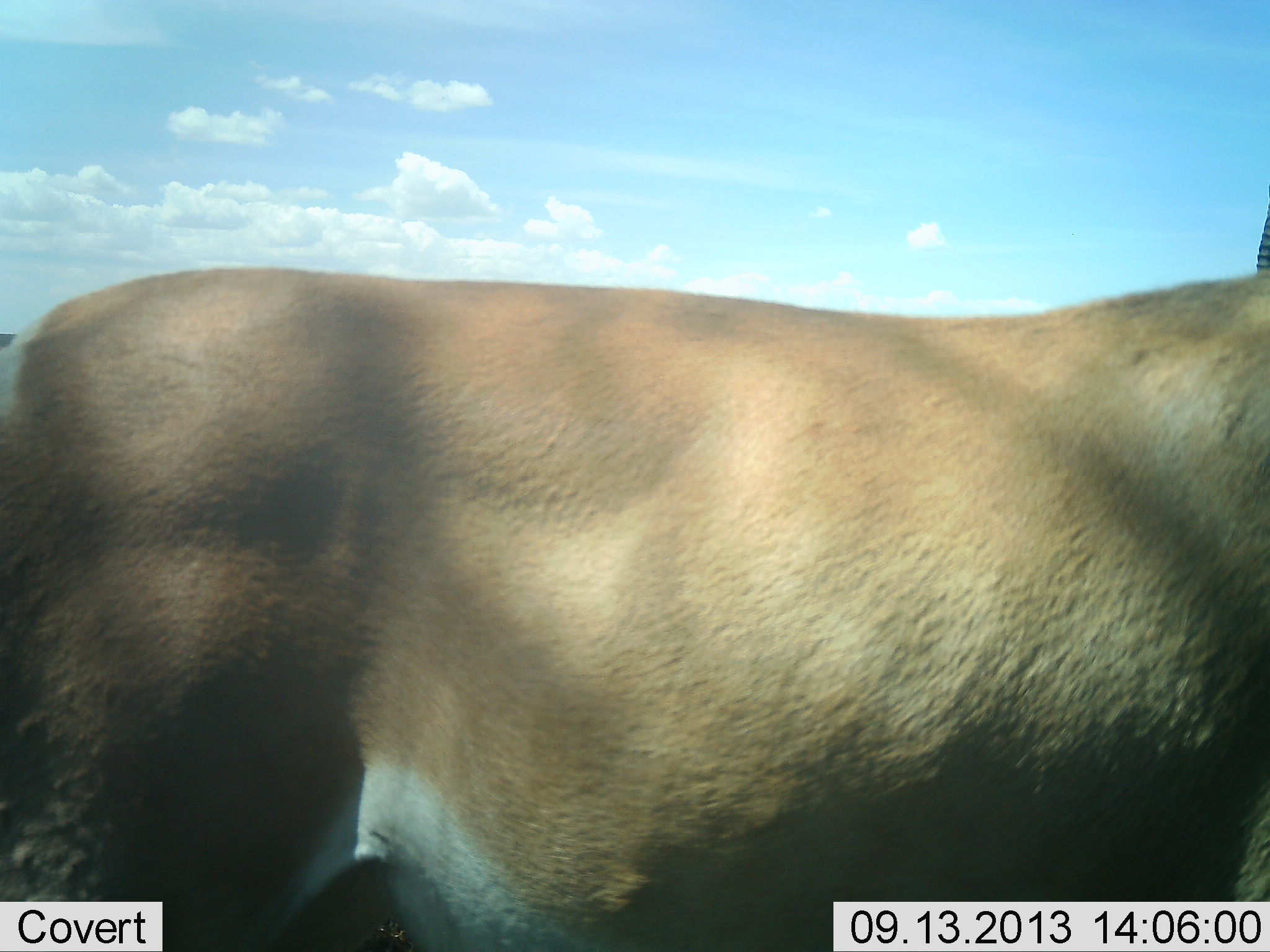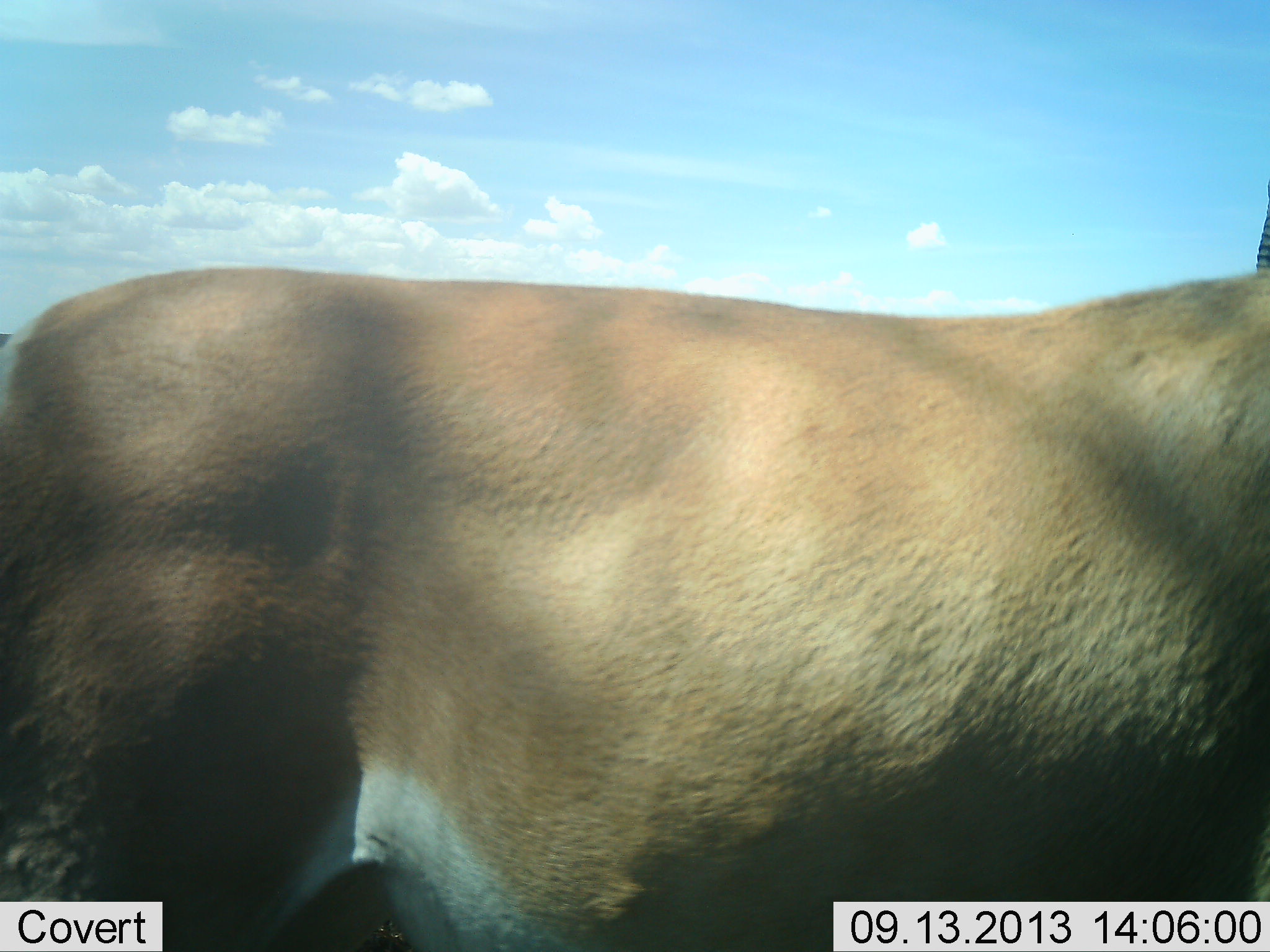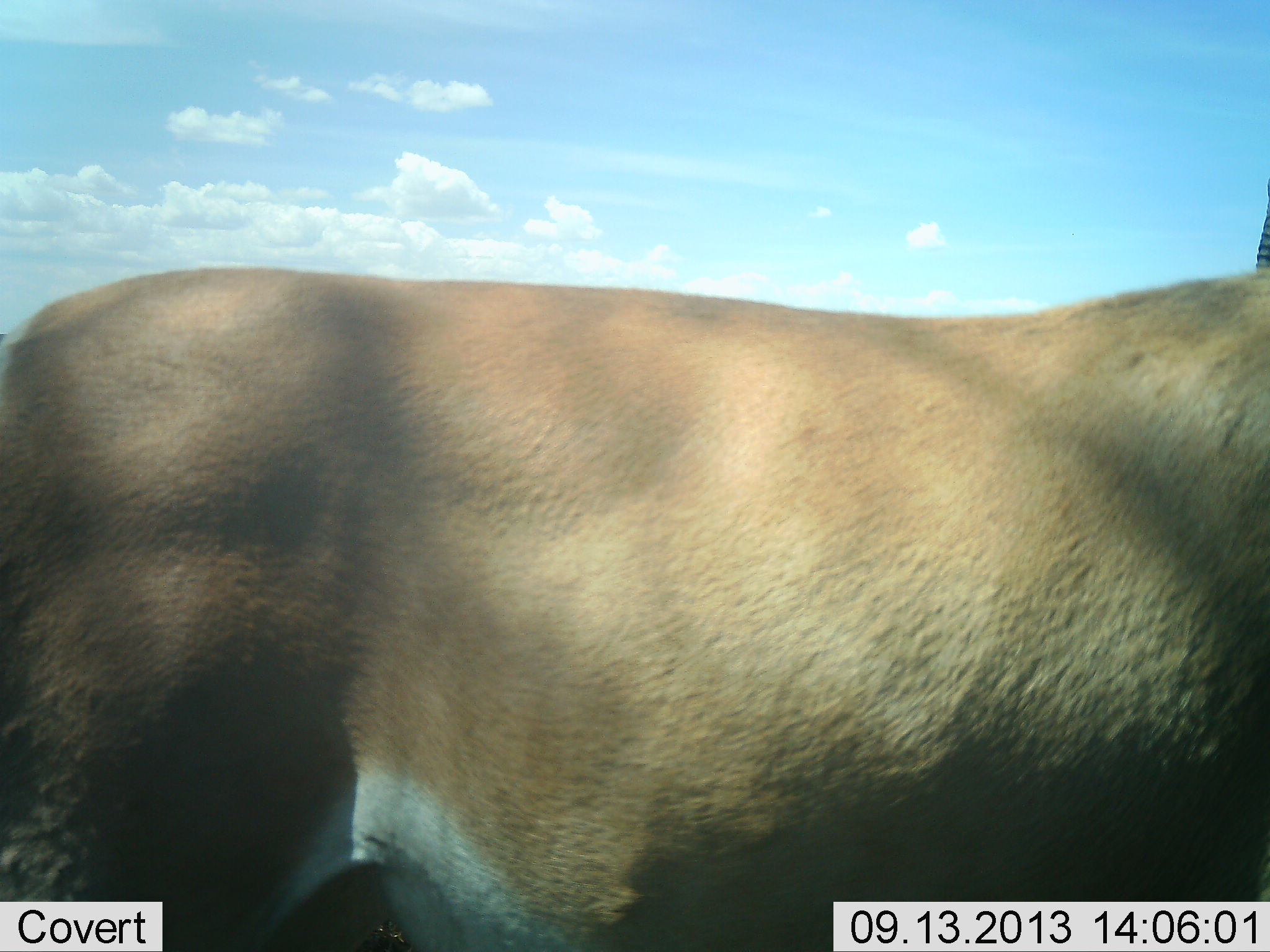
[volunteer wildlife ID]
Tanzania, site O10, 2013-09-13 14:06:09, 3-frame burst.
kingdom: Animalia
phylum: Chordata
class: Mammalia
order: Artiodactyla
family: Bovidae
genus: Nanger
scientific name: Nanger granti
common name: grant's gazelle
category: gazellegrants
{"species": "gazellegrants (grant's gazelle) (Nanger granti)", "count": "1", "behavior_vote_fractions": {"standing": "100%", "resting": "0%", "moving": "0%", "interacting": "0%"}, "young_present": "0%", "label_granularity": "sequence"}